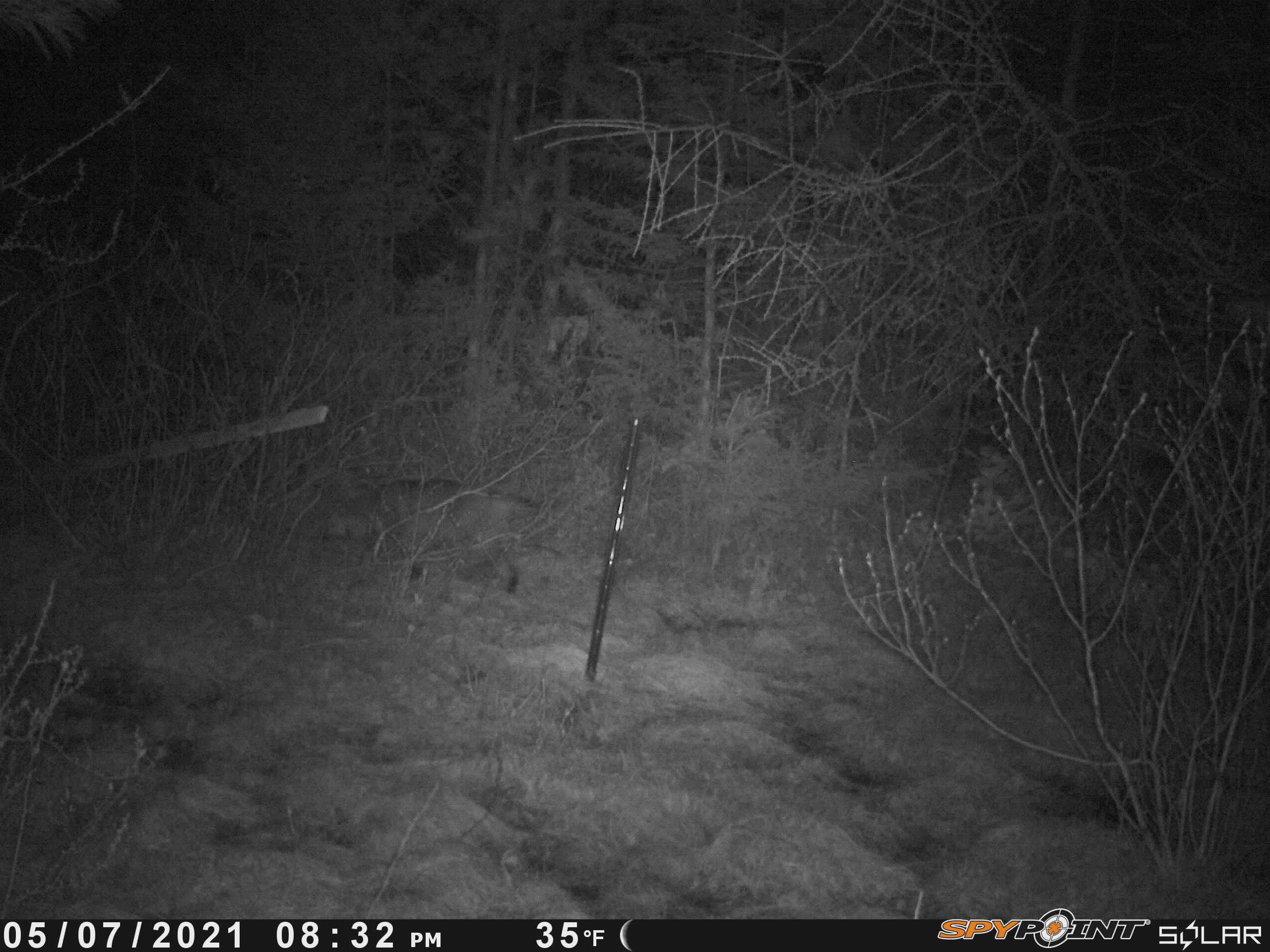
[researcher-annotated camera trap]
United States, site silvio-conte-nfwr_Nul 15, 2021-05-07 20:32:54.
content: unidentified animal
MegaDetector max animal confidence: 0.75